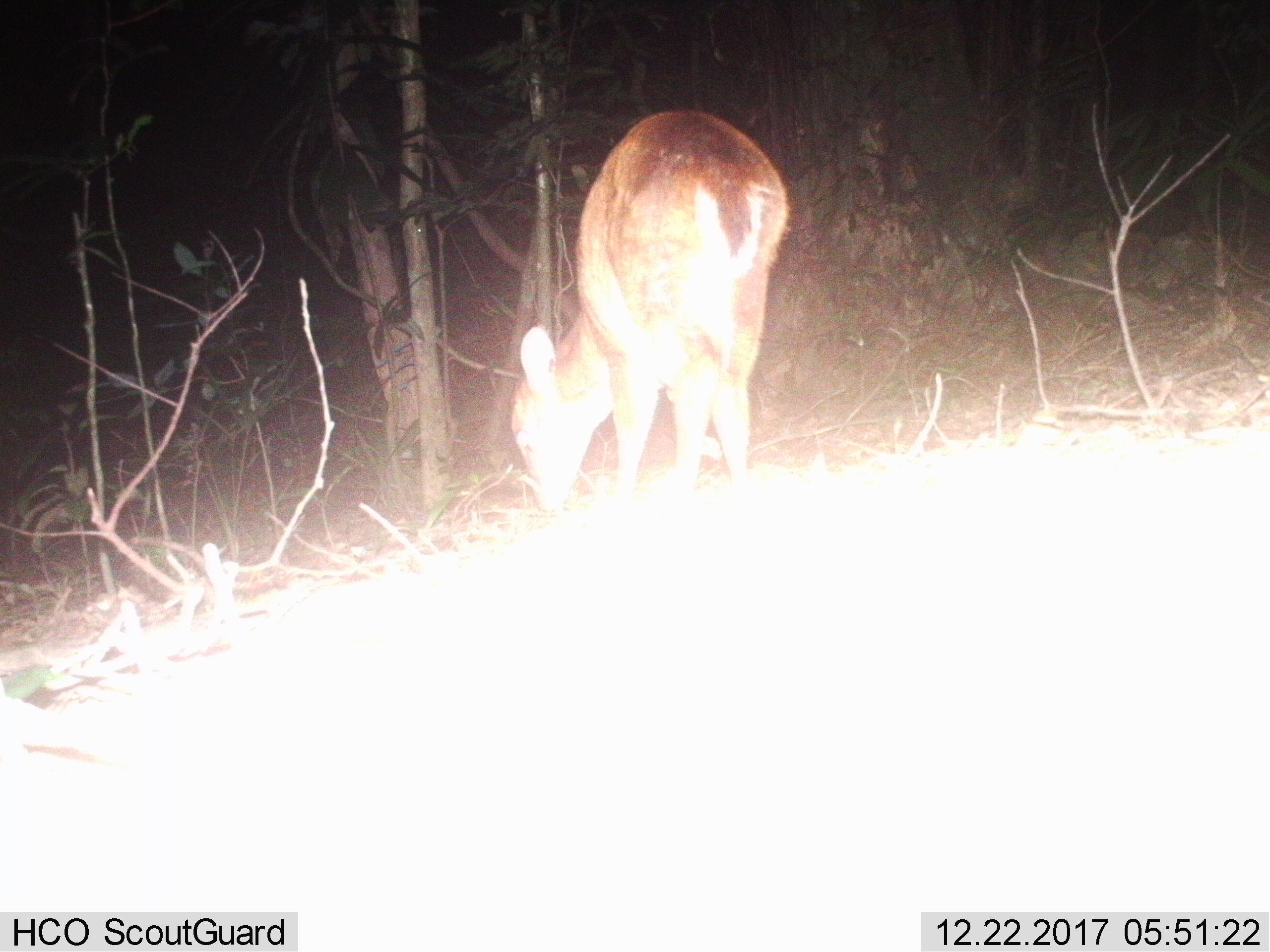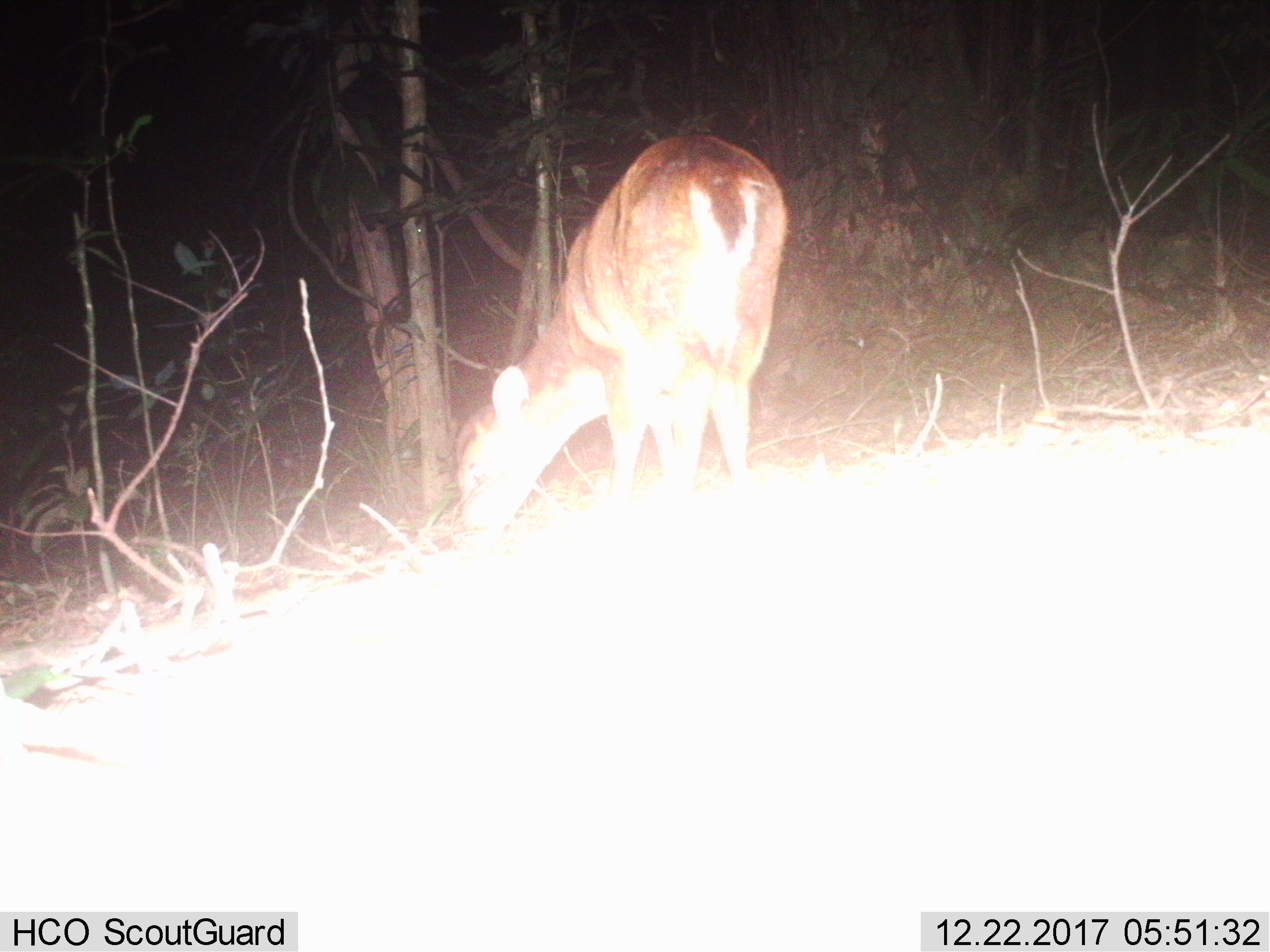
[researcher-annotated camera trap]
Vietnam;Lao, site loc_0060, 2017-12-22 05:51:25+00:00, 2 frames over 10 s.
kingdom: Animalia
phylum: Chordata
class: Mammalia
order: Artiodactyla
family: Cervidae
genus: Muntiacus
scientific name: Muntiacus vuquangensis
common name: large-antlered muntjac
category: large antlered muntjac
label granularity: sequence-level